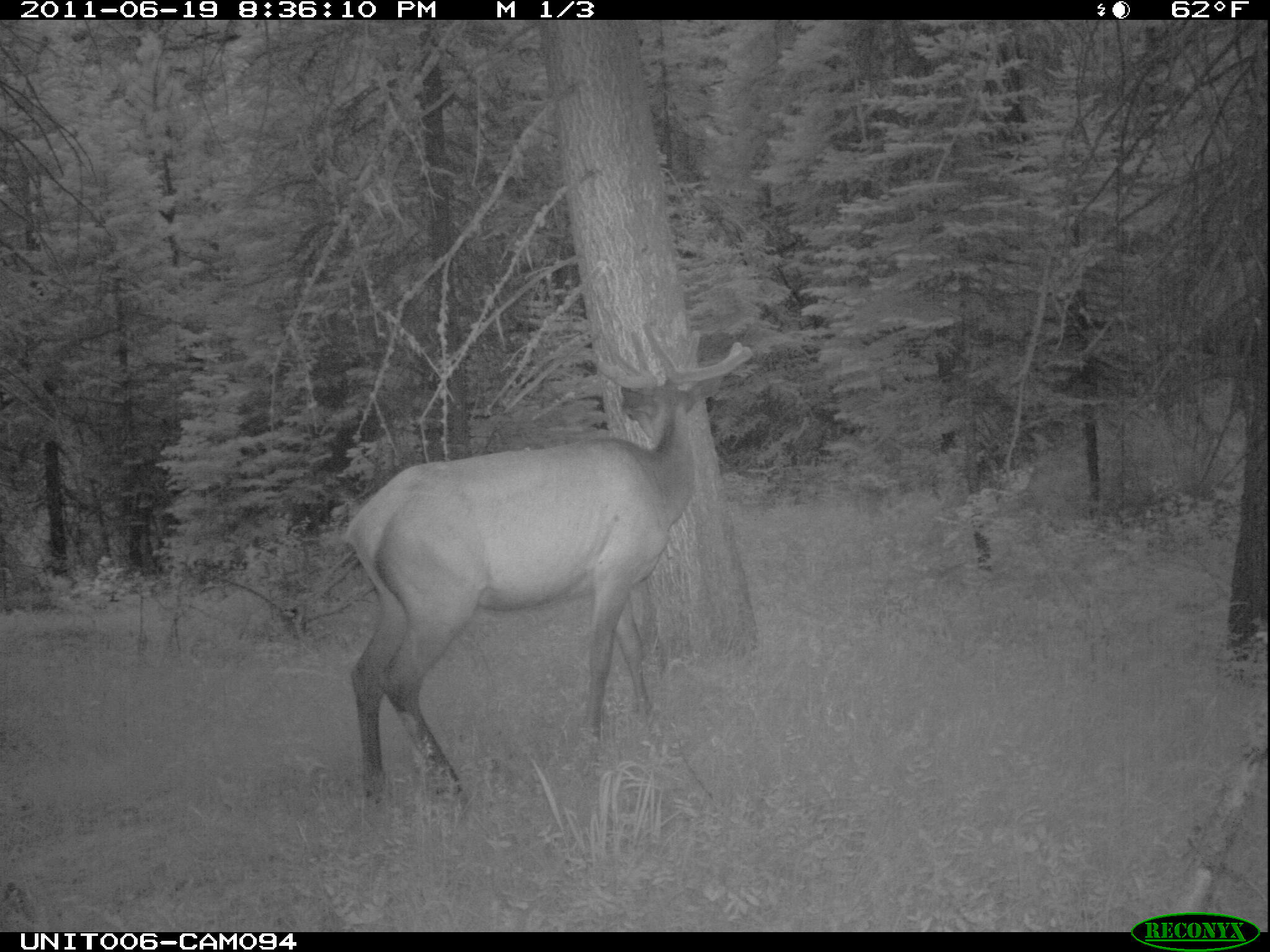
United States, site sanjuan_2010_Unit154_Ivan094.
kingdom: Animalia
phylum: Chordata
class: Mammalia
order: Artiodactyla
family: Cervidae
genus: Cervus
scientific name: Cervus elaphus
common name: red deer